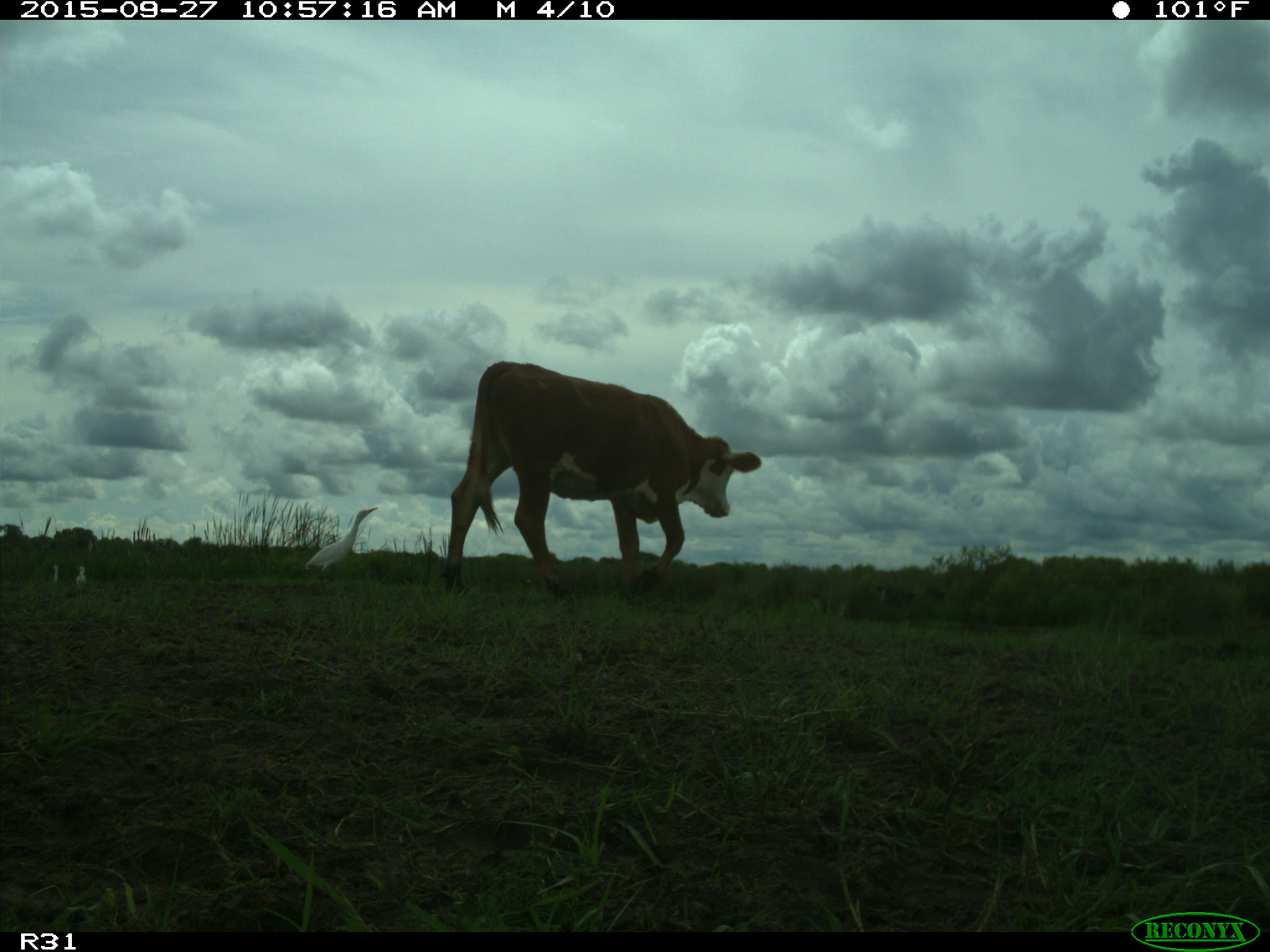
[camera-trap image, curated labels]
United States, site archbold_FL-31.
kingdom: Animalia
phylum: Chordata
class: Mammalia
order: Artiodactyla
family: Bovidae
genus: Bos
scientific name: Bos taurus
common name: domestic cow